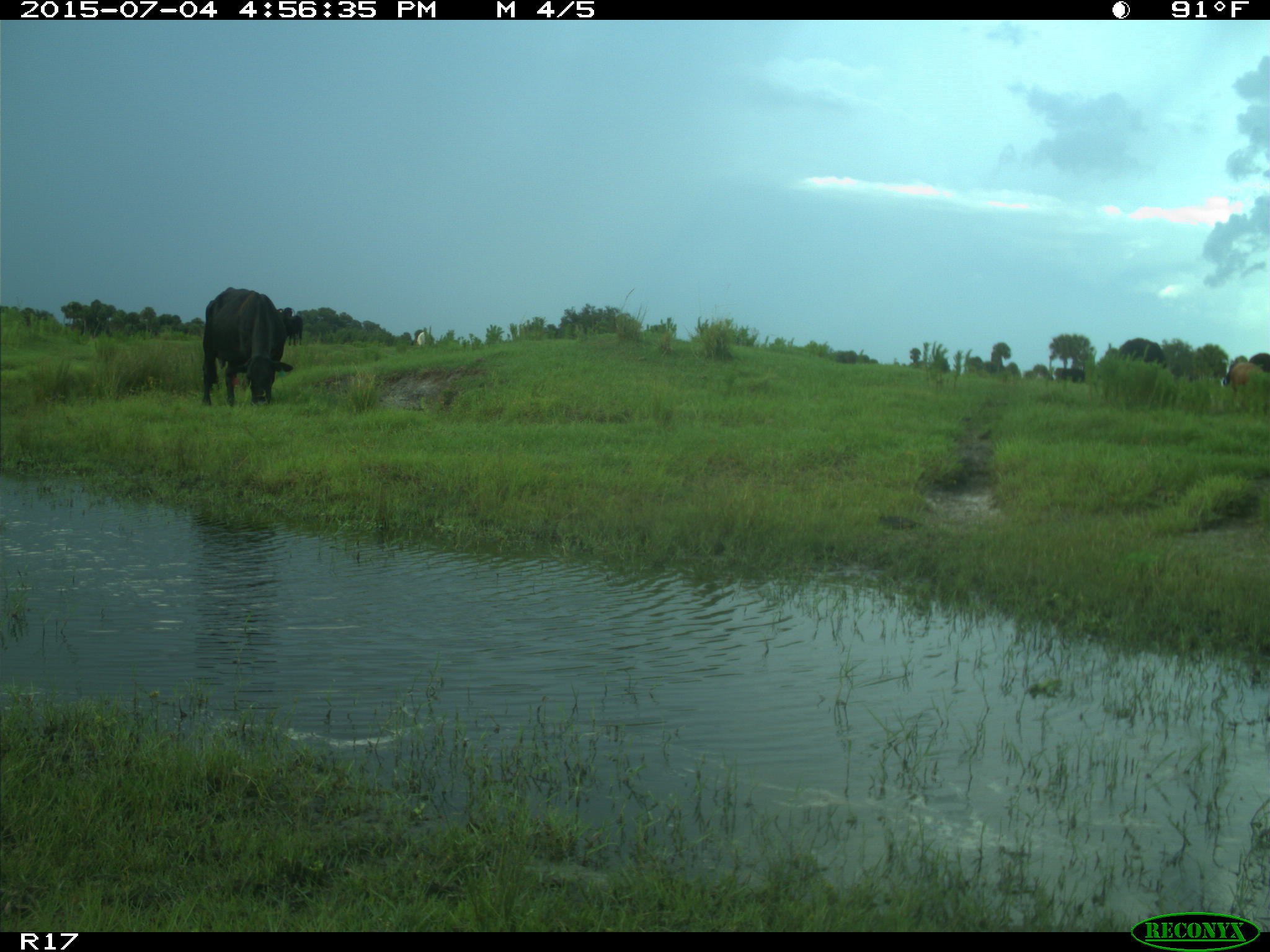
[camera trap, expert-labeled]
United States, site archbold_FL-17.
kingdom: Animalia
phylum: Chordata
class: Mammalia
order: Artiodactyla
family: Bovidae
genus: Bos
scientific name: Bos taurus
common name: domestic cow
Bos taurus (domestic cow).